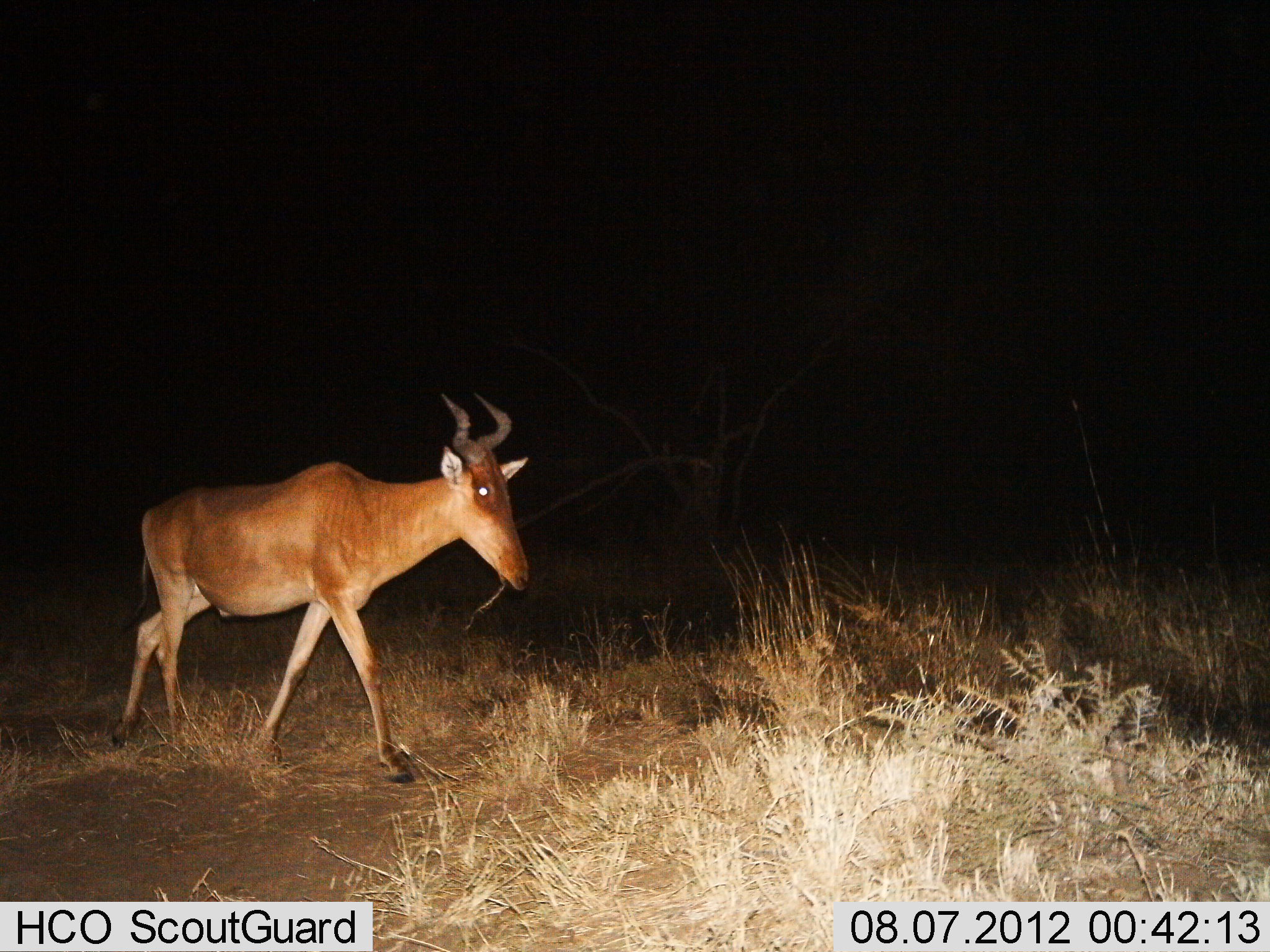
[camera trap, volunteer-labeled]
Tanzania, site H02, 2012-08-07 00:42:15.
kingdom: Animalia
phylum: Chordata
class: Mammalia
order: Artiodactyla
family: Bovidae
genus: Alcelaphus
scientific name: Alcelaphus buselaphus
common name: hartebeest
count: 1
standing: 10%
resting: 0%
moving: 90%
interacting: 0%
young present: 0%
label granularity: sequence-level